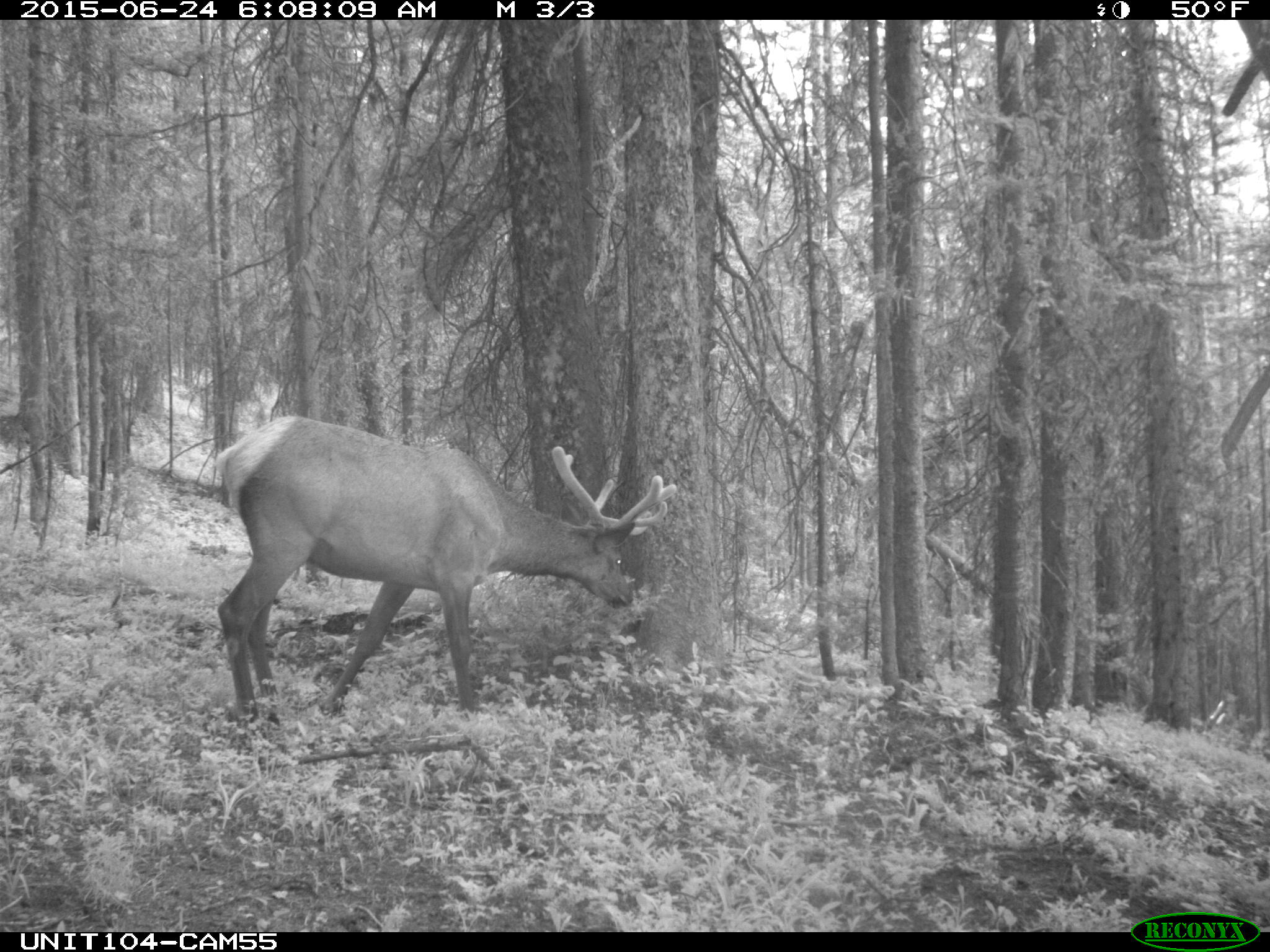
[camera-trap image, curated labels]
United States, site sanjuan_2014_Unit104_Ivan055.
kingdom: Animalia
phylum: Chordata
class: Mammalia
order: Artiodactyla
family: Cervidae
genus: Cervus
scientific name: Cervus elaphus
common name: red deer